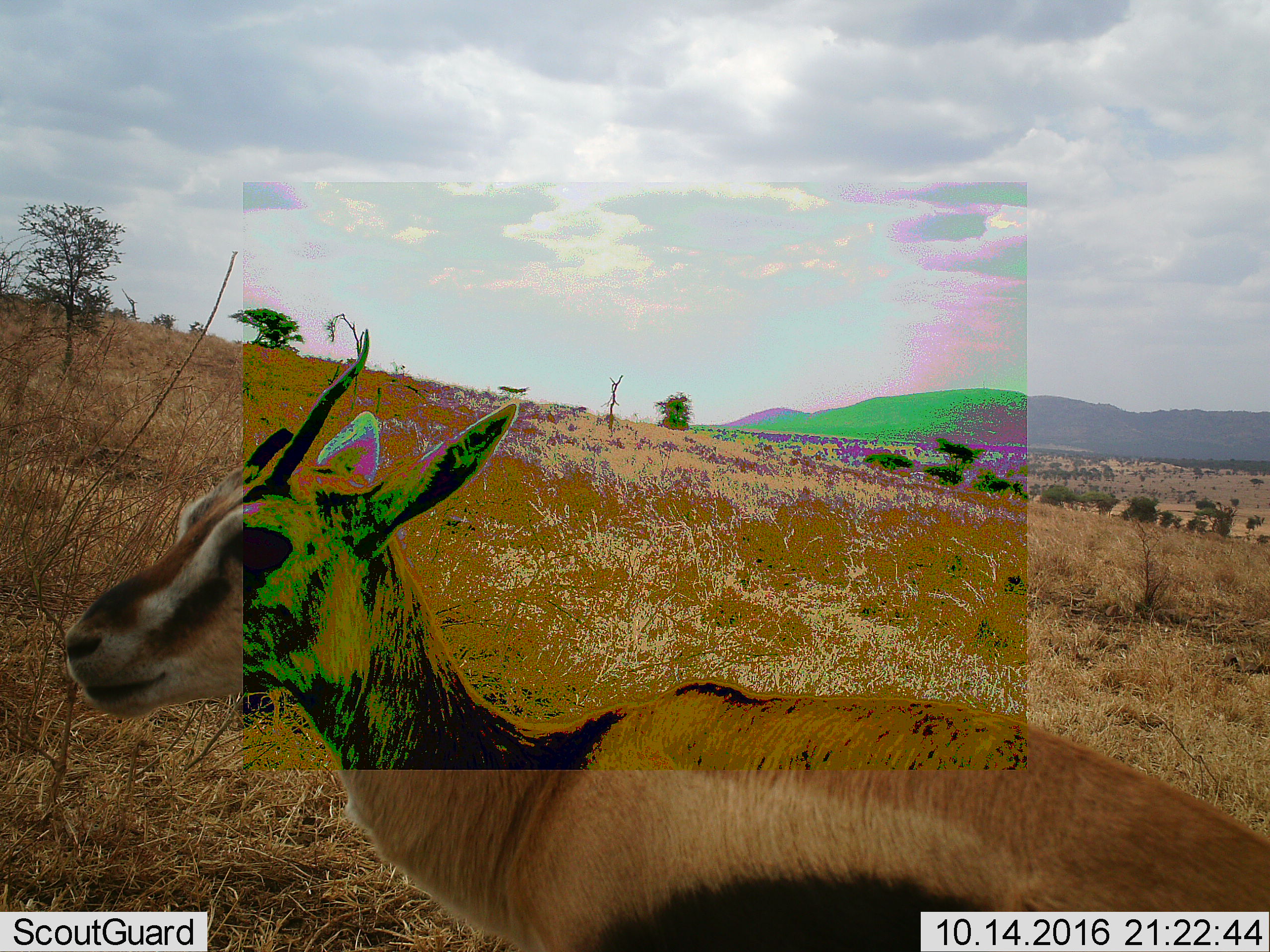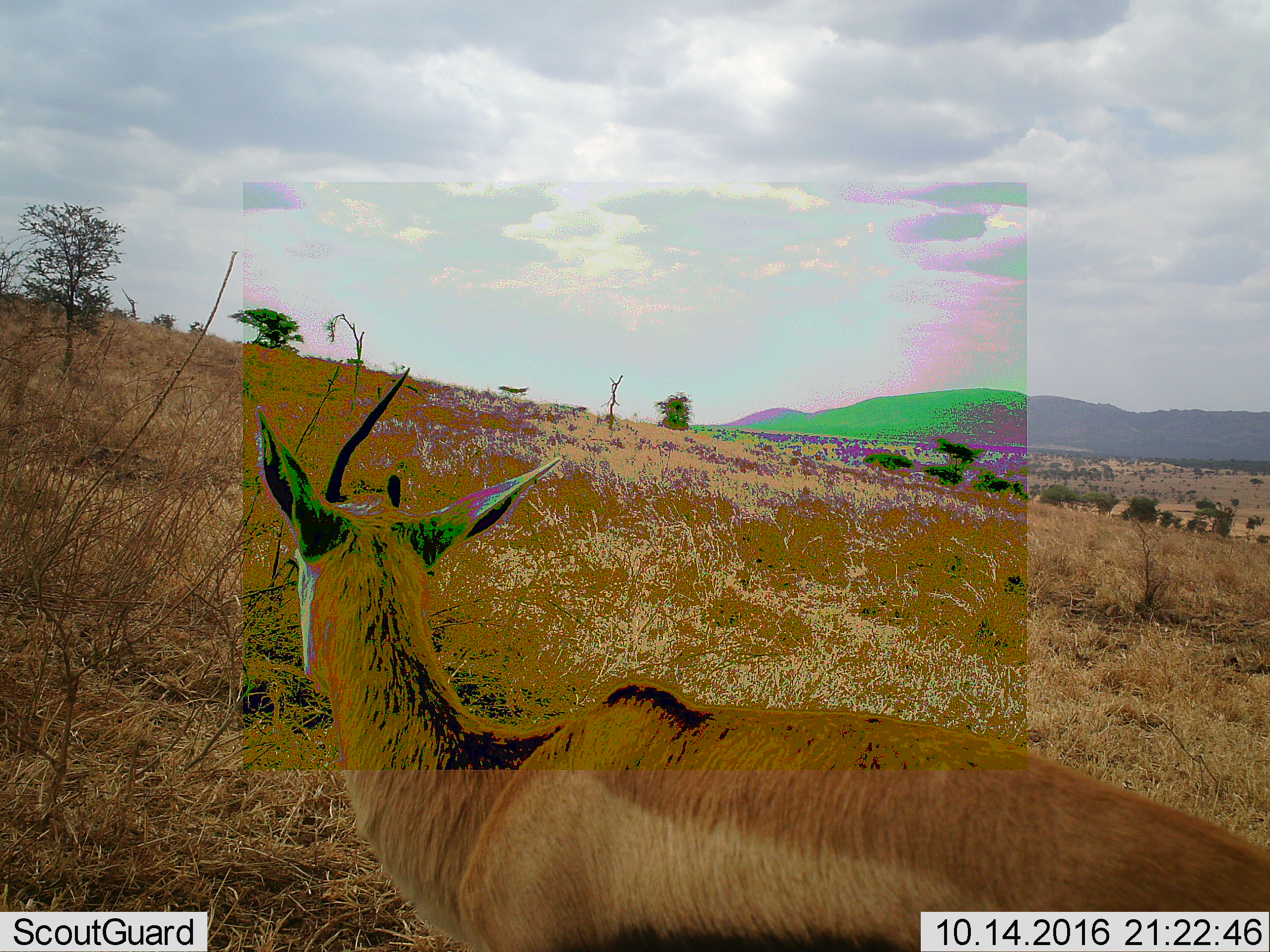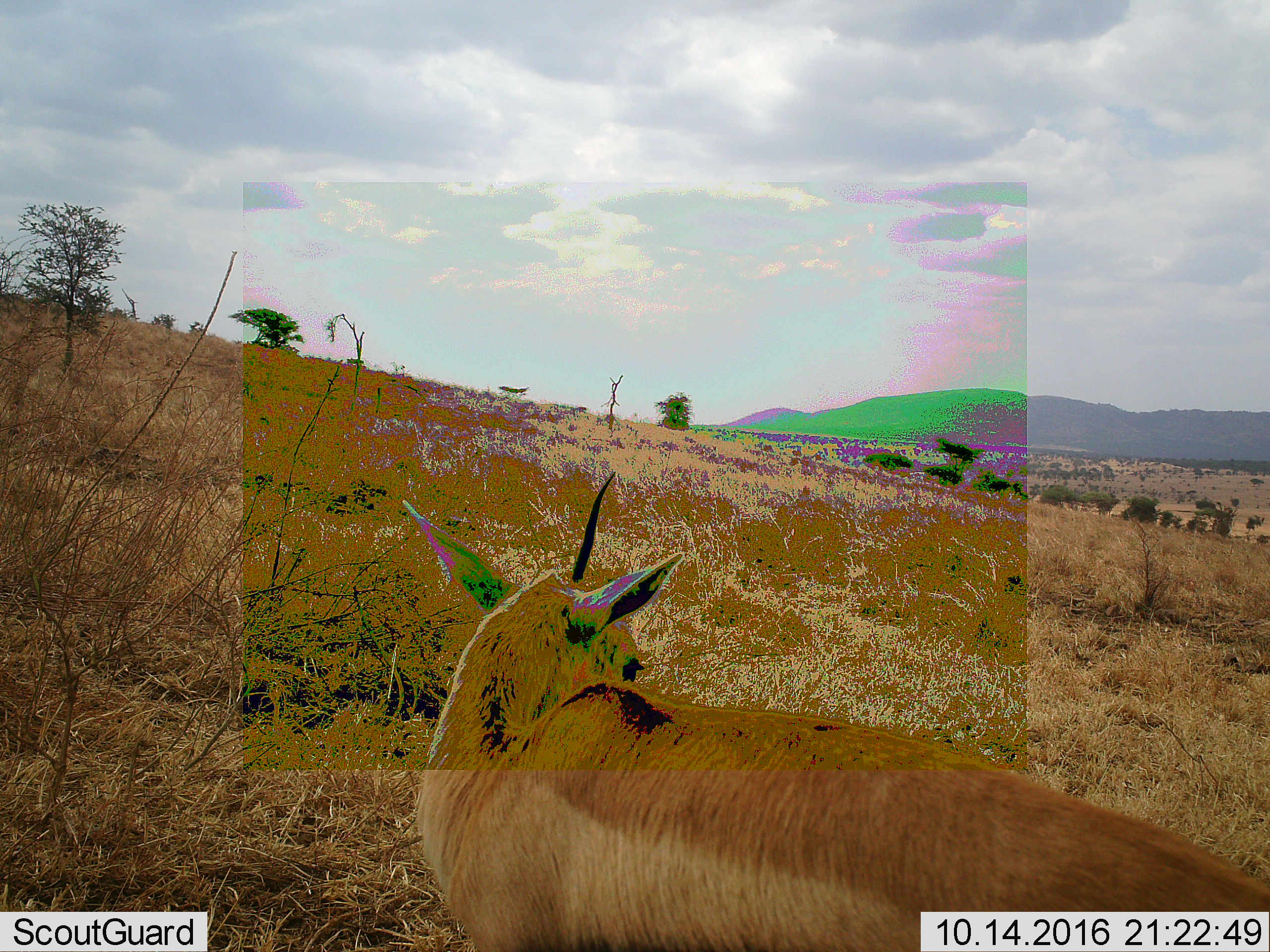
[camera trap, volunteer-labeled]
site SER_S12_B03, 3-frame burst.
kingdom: Animalia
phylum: Chordata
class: Mammalia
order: Artiodactyla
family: Bovidae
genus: Eudorcas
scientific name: Eudorcas thomsonii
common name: thomson's gazelle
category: gazellethomsons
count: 1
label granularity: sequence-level